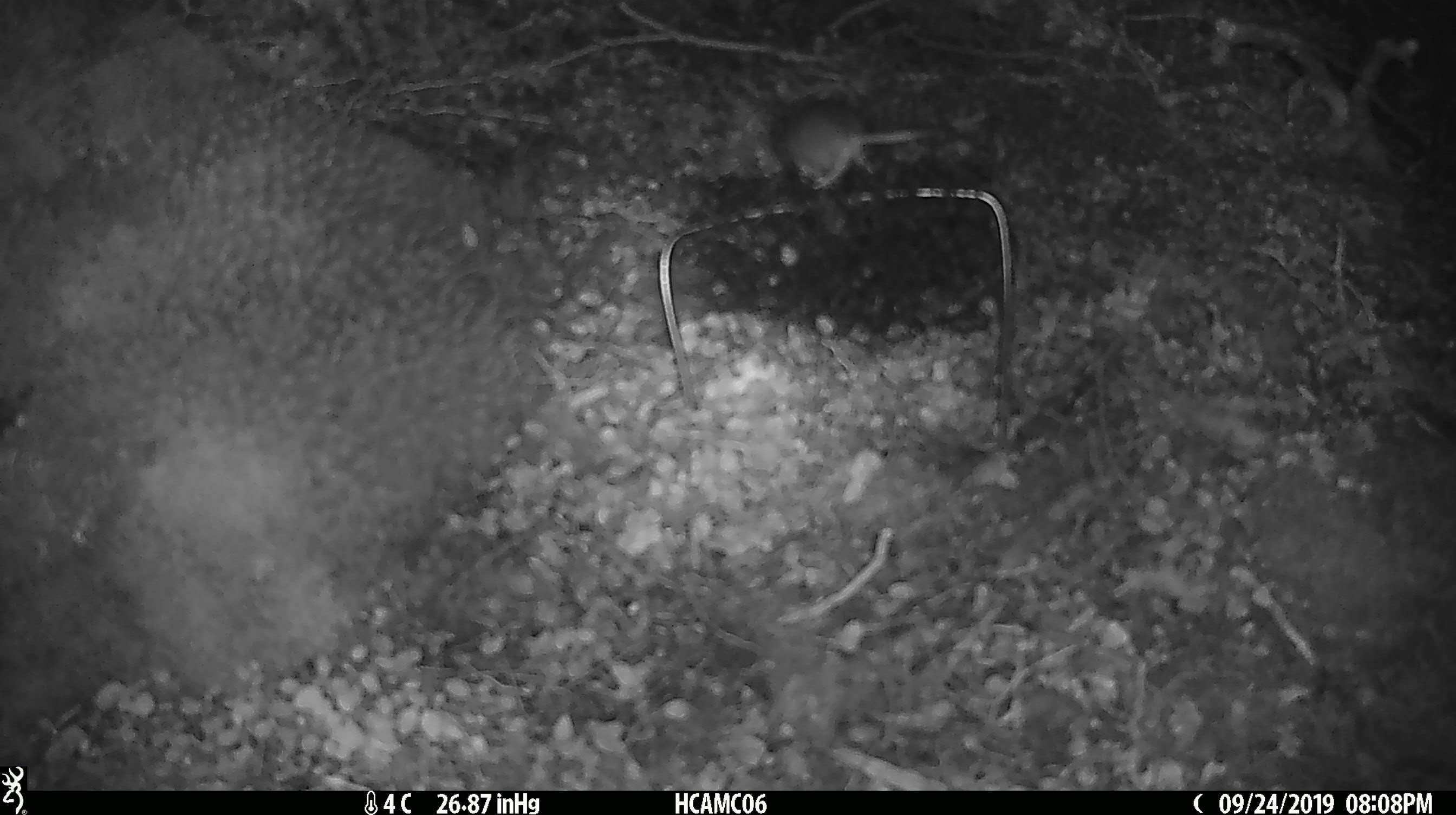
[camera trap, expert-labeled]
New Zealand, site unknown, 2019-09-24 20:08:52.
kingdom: Animalia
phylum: Chordata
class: Mammalia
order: Rodentia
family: Muridae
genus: Mus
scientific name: Mus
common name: mouse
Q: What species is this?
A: Mouse (Mus).